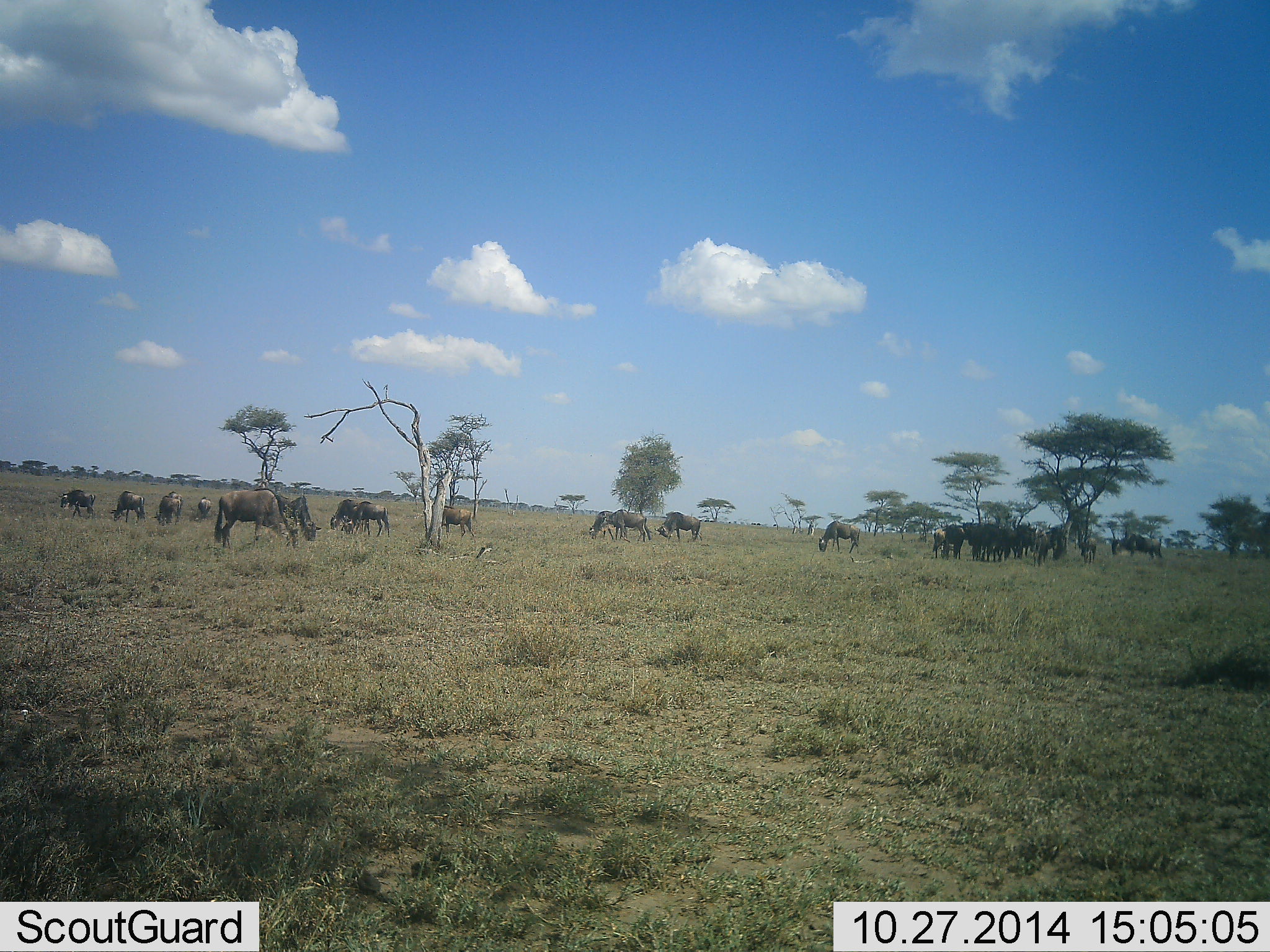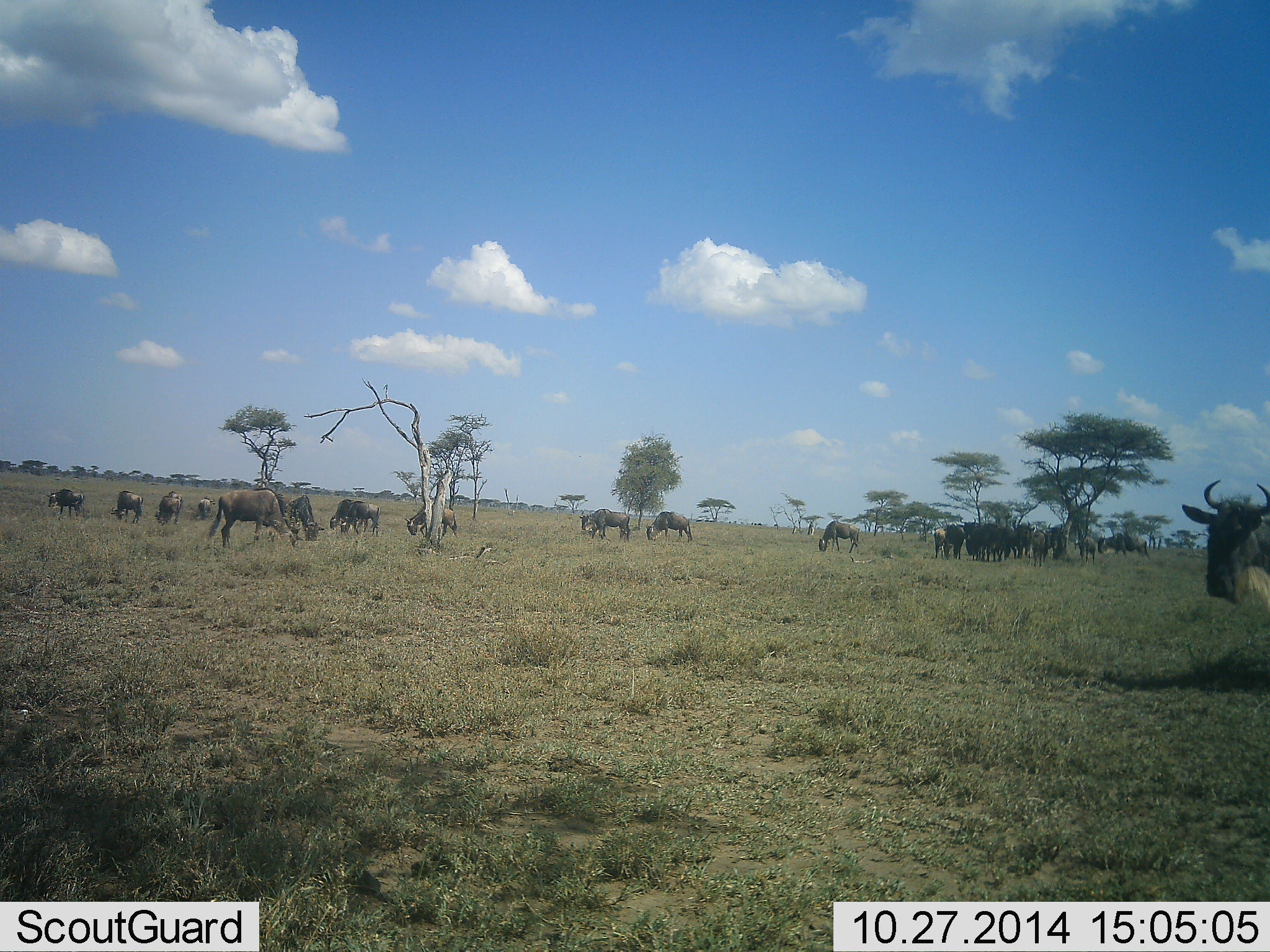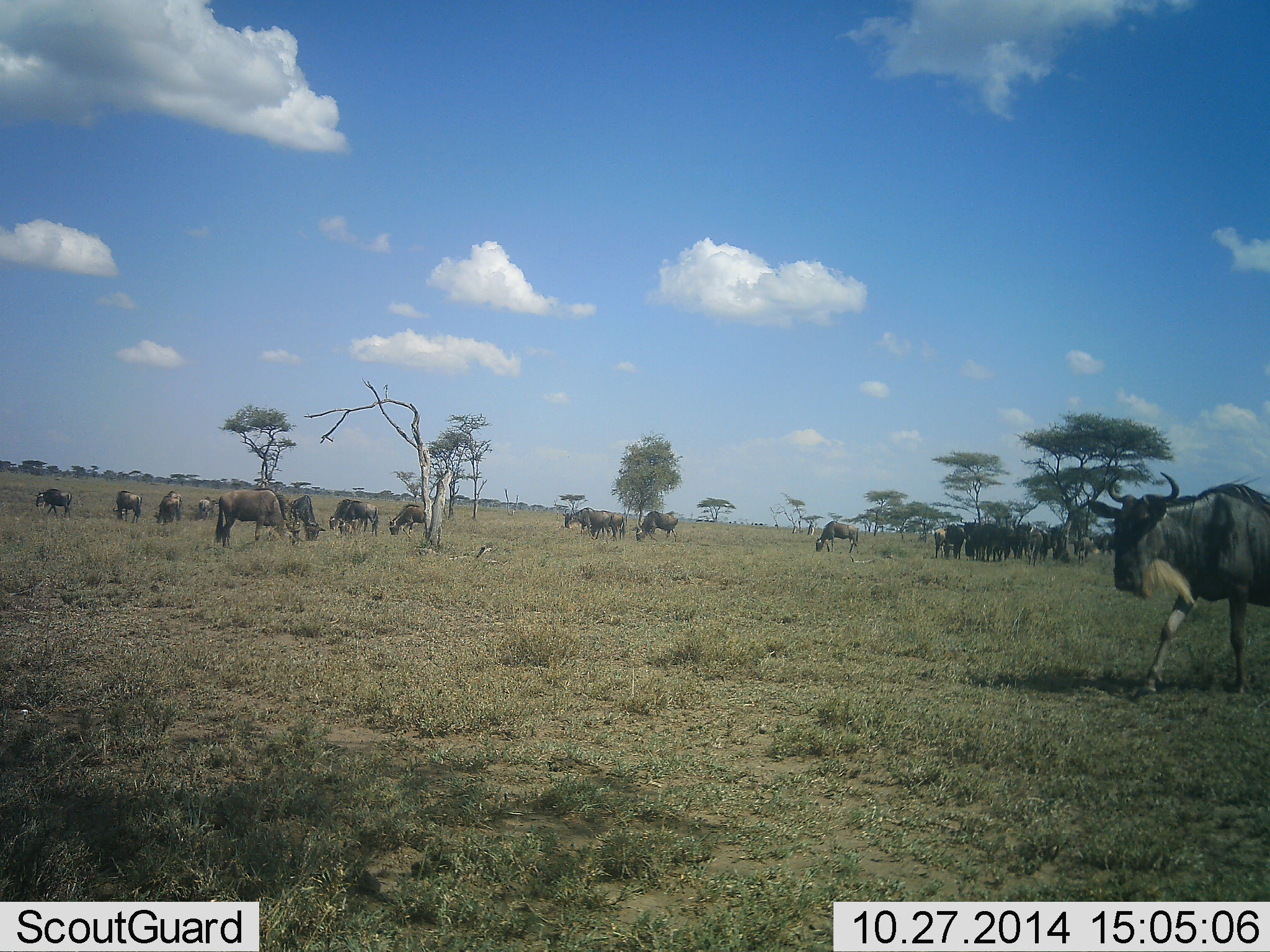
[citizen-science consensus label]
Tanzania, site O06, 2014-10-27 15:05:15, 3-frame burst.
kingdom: Animalia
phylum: Chordata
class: Mammalia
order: Artiodactyla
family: Bovidae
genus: Connochaetes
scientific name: Connochaetes taurinus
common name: blue wildebeest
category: wildebeest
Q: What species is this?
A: Wildebeest (blue wildebeest) (Connochaetes taurinus).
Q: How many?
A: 11-50.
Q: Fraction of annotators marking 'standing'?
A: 70%.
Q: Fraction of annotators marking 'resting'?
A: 0%.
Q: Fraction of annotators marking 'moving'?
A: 60%.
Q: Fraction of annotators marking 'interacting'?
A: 10%.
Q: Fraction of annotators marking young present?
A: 10%.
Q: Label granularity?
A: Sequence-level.